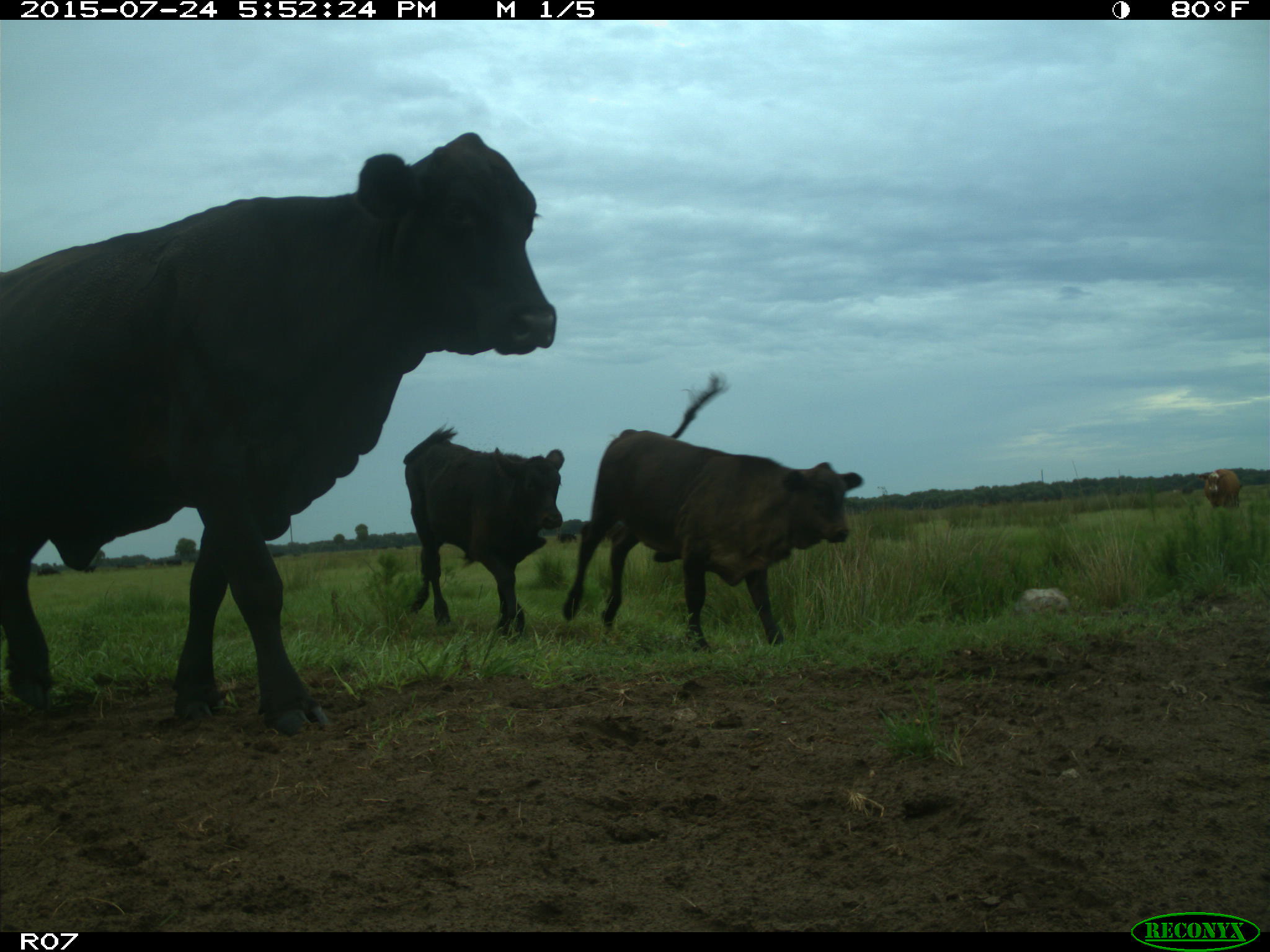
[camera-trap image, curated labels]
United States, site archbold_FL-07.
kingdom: Animalia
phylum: Chordata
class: Mammalia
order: Artiodactyla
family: Bovidae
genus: Bos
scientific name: Bos taurus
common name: domestic cow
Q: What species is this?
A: Bos taurus (domestic cow).